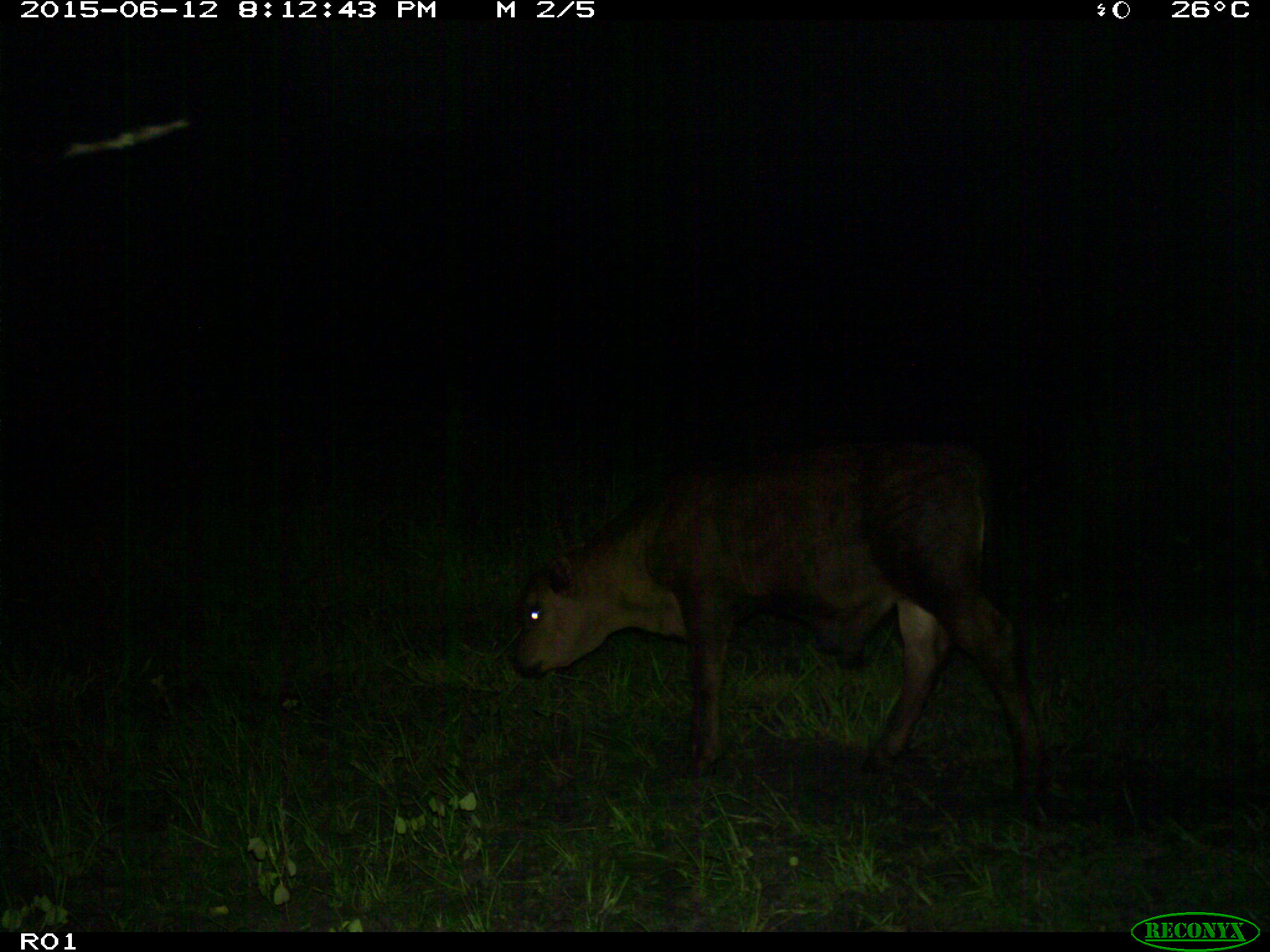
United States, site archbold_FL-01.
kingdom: Animalia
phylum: Chordata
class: Mammalia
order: Artiodactyla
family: Bovidae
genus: Bos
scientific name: Bos taurus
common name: domestic cow